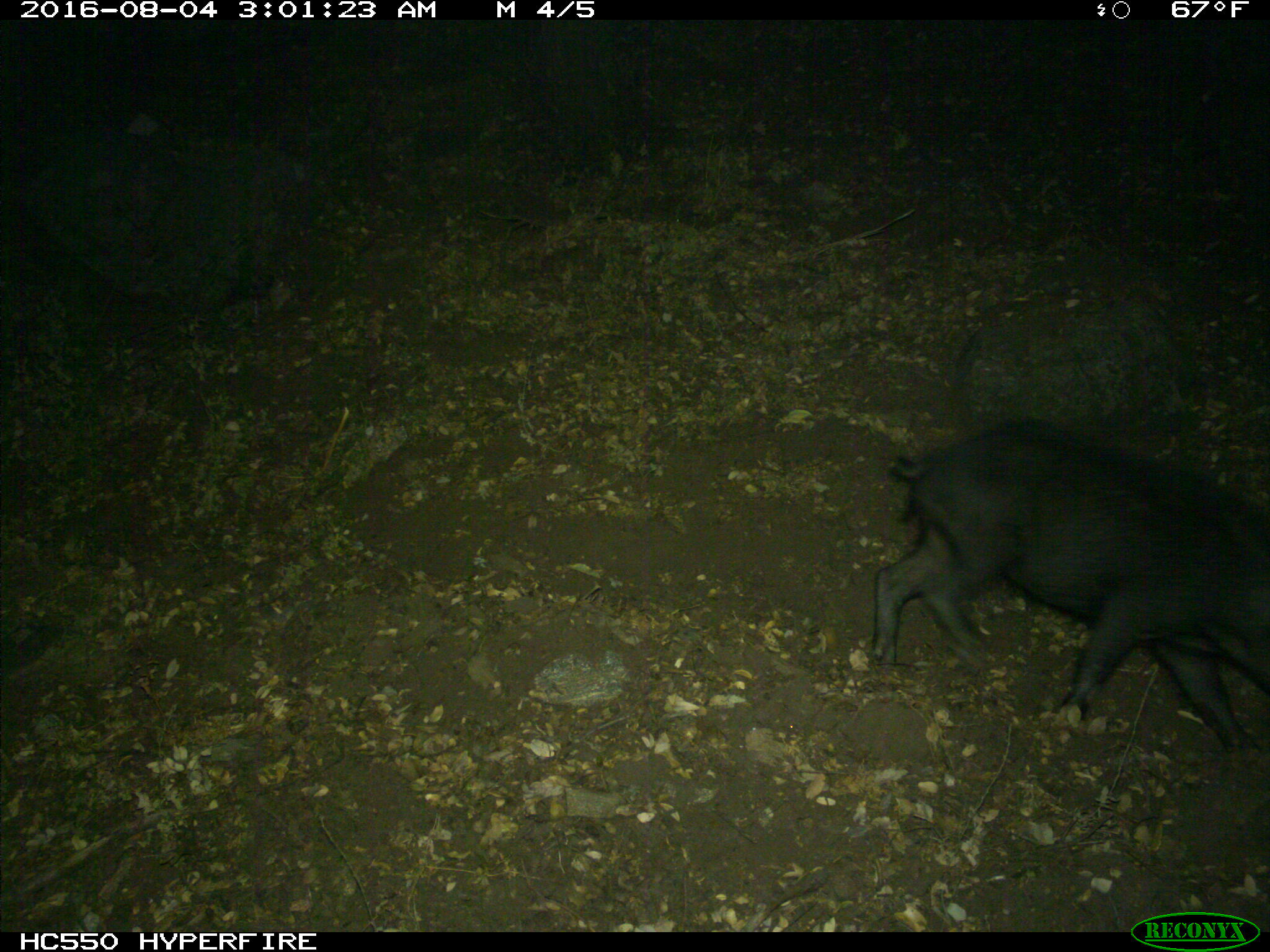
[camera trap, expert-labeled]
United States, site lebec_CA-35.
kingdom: Animalia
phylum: Chordata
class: Mammalia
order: Artiodactyla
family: Suidae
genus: Sus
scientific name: Sus scrofa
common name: wild boar